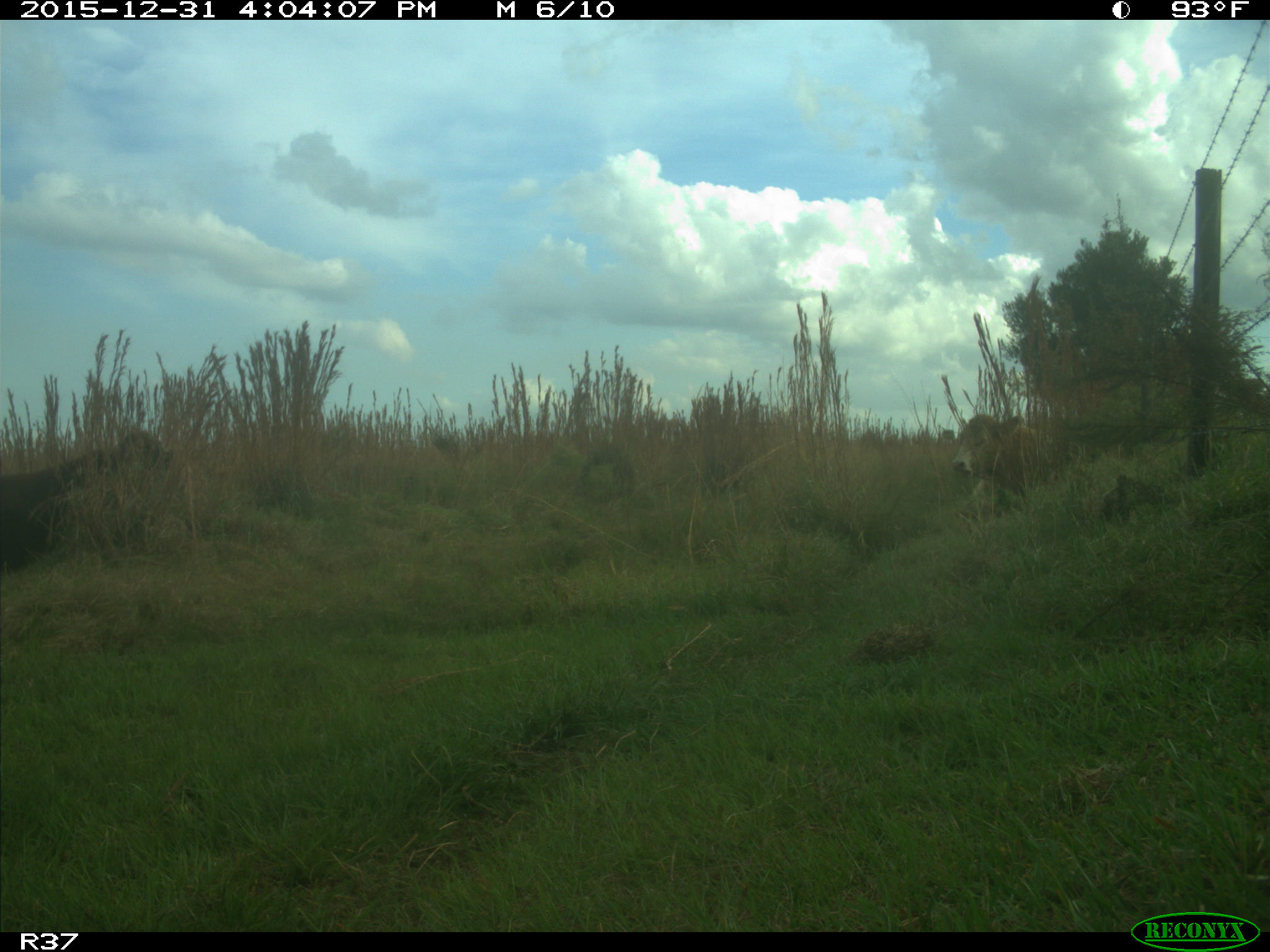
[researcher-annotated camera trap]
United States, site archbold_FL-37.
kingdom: Animalia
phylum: Chordata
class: Mammalia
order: Artiodactyla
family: Bovidae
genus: Bos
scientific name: Bos taurus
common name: domestic cow